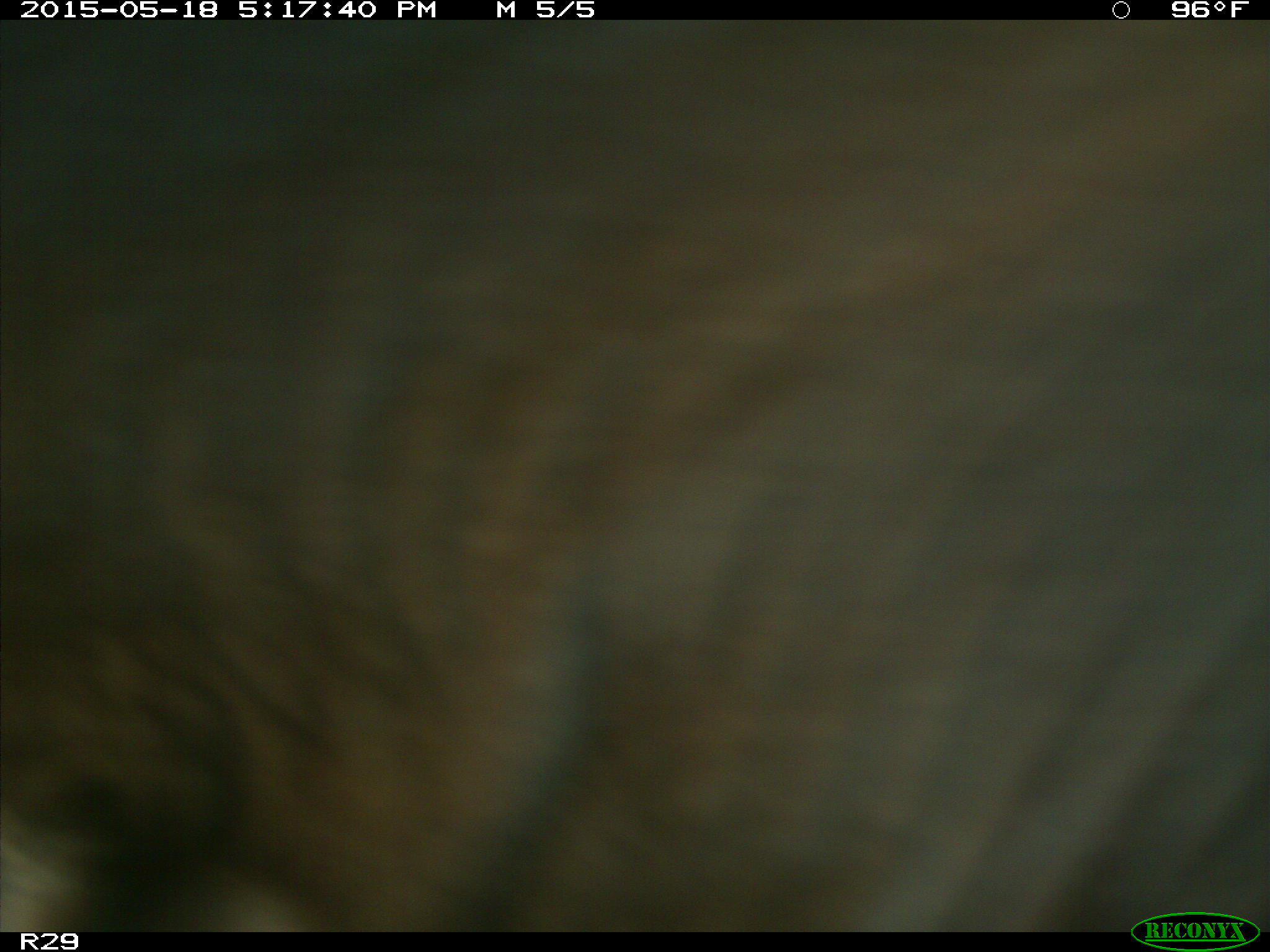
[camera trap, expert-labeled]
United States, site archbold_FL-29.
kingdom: Animalia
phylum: Chordata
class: Mammalia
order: Artiodactyla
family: Bovidae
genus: Bos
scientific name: Bos taurus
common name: domestic cow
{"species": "Bos taurus (domestic cow)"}